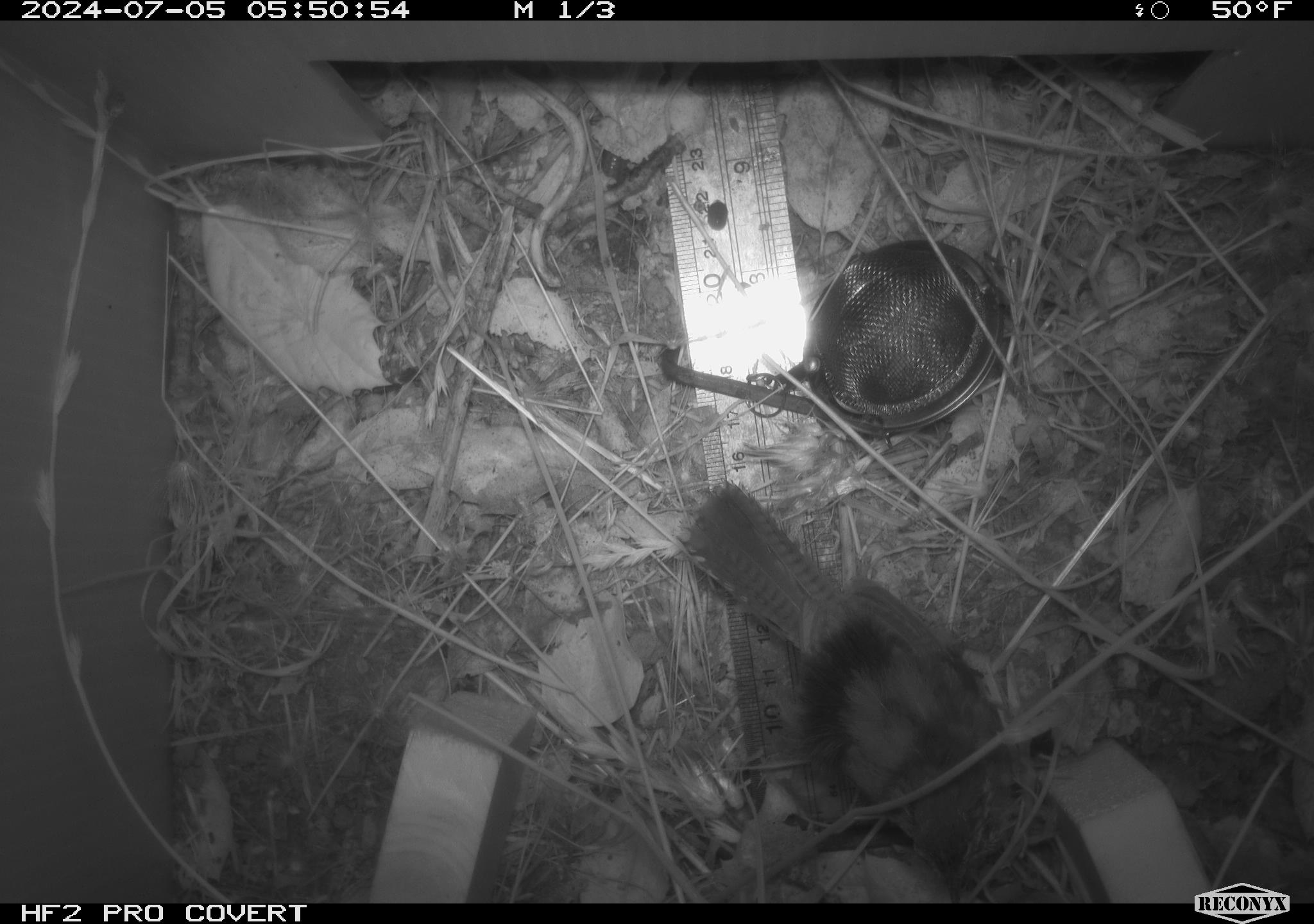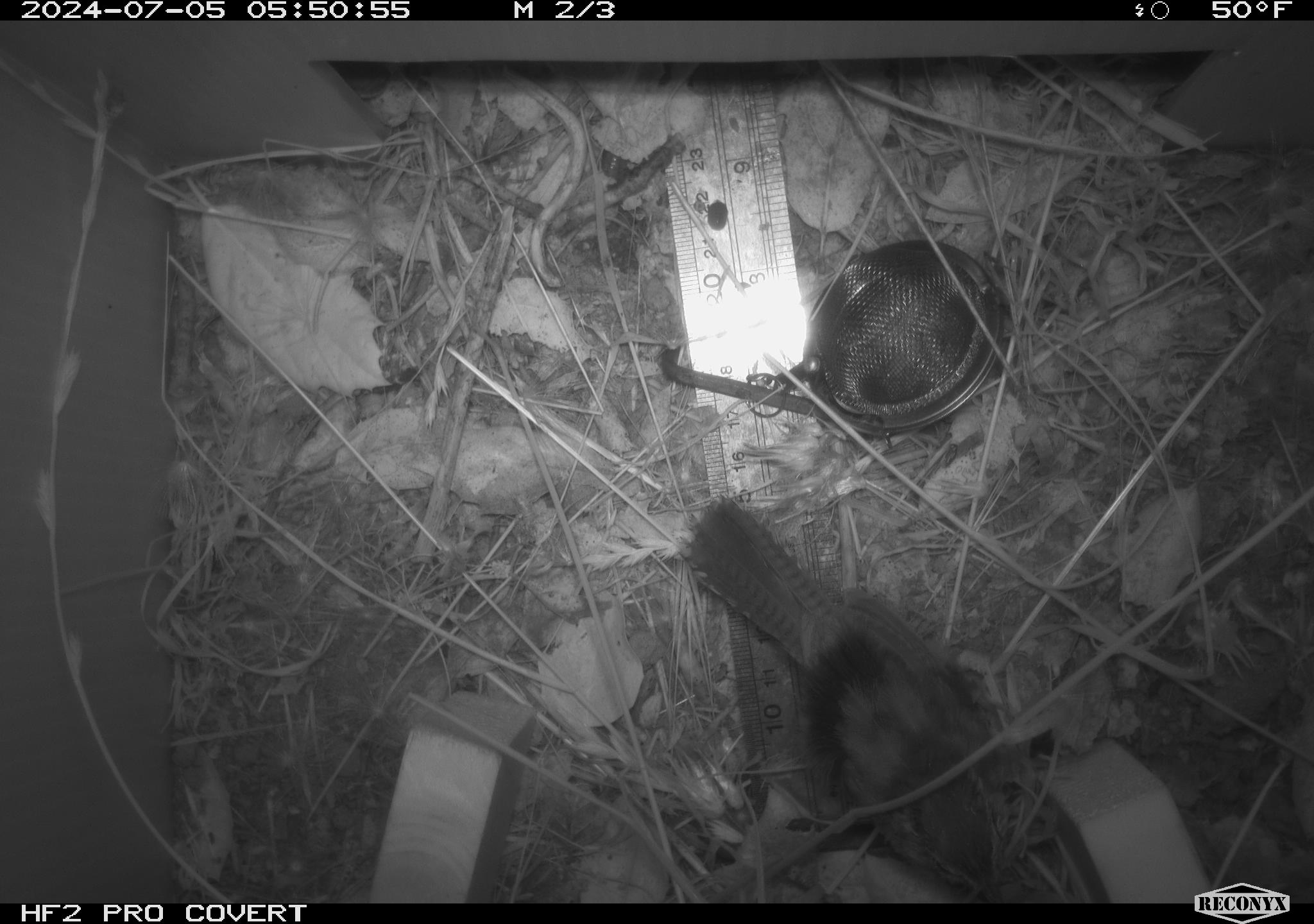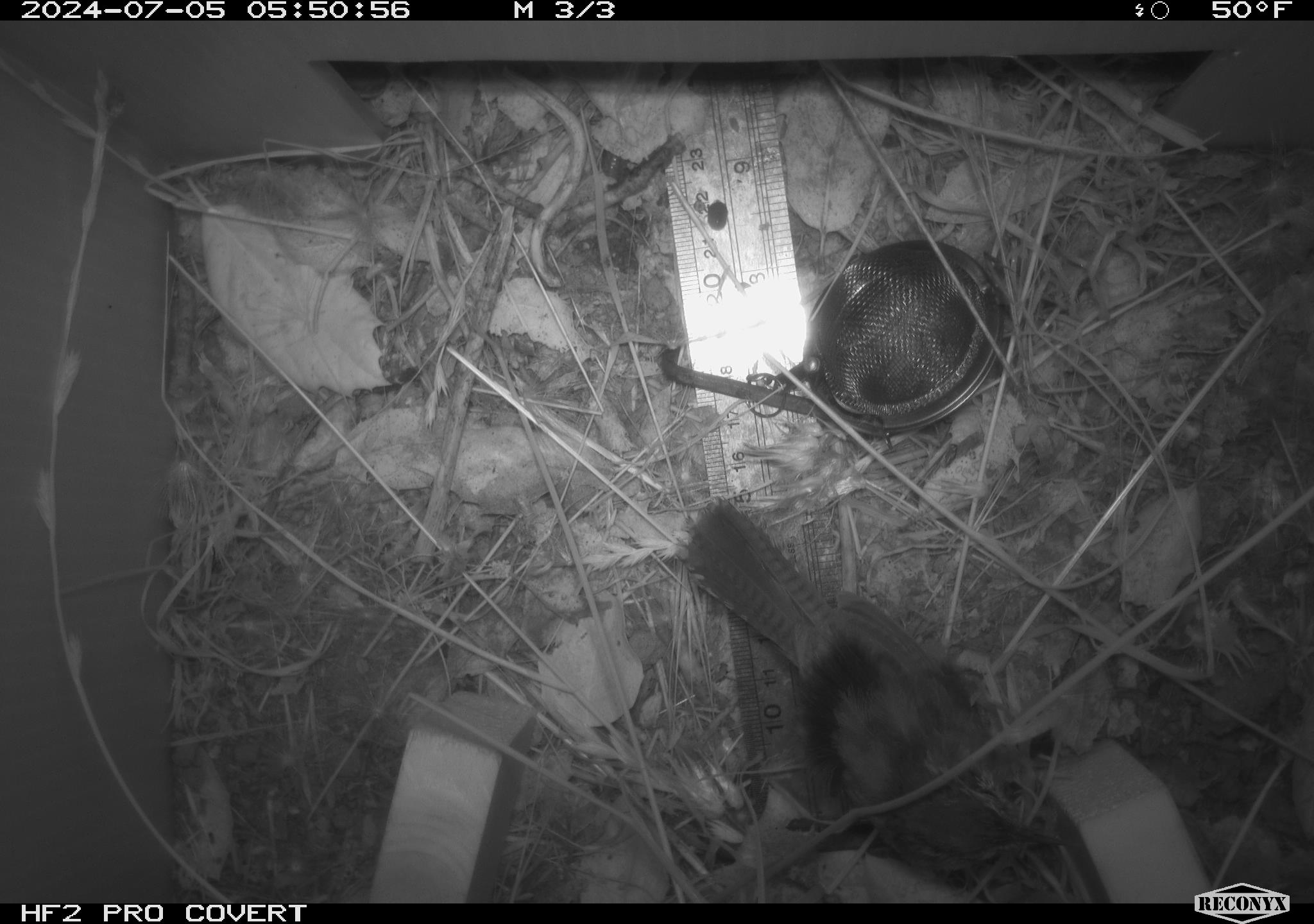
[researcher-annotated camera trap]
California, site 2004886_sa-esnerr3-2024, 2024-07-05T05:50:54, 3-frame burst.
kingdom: Animalia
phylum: Chordata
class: Aves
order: Passeriformes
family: Troglodytidae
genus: Thryomanes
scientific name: Thryomanes bewickii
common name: bewick's wren